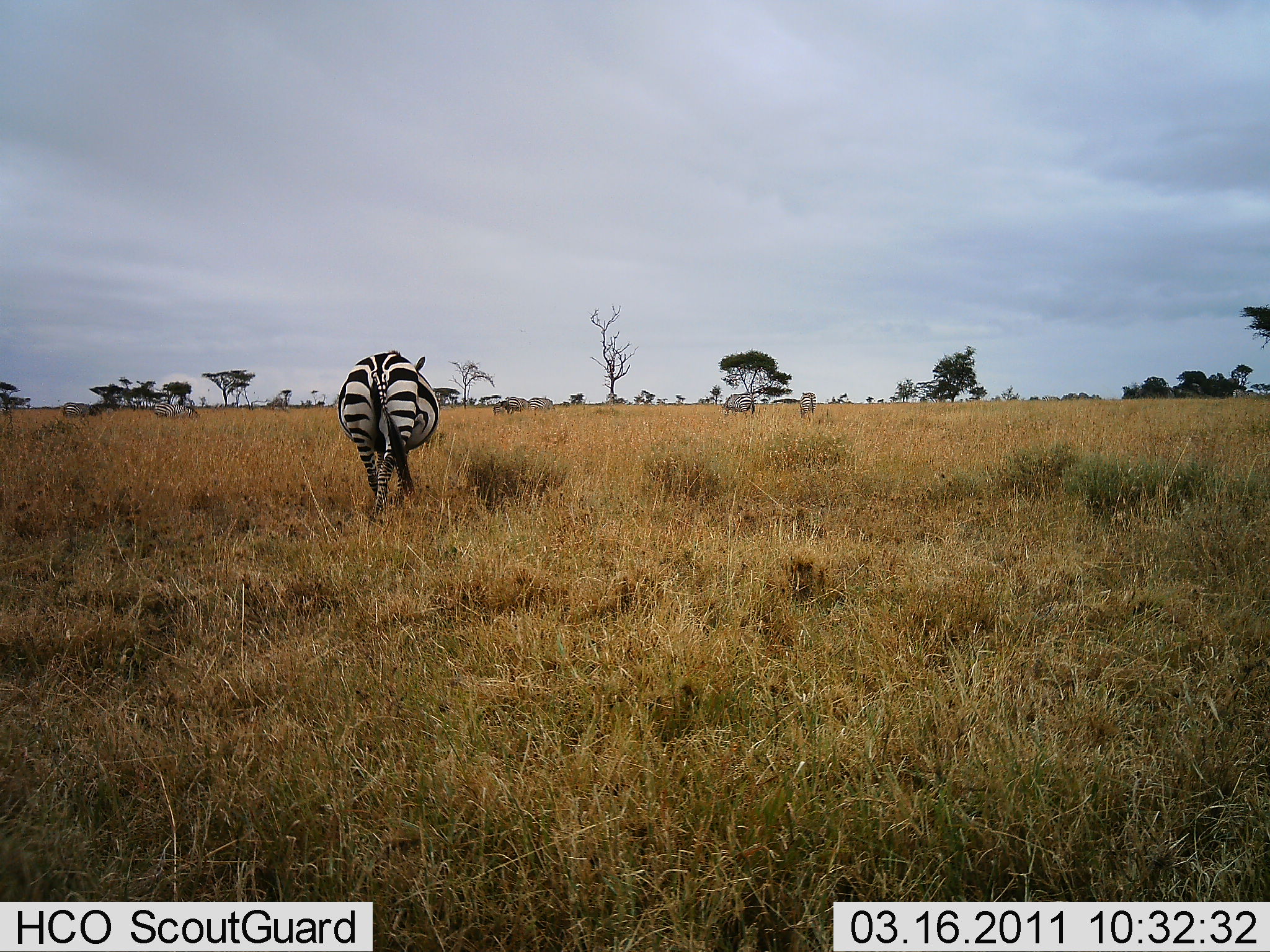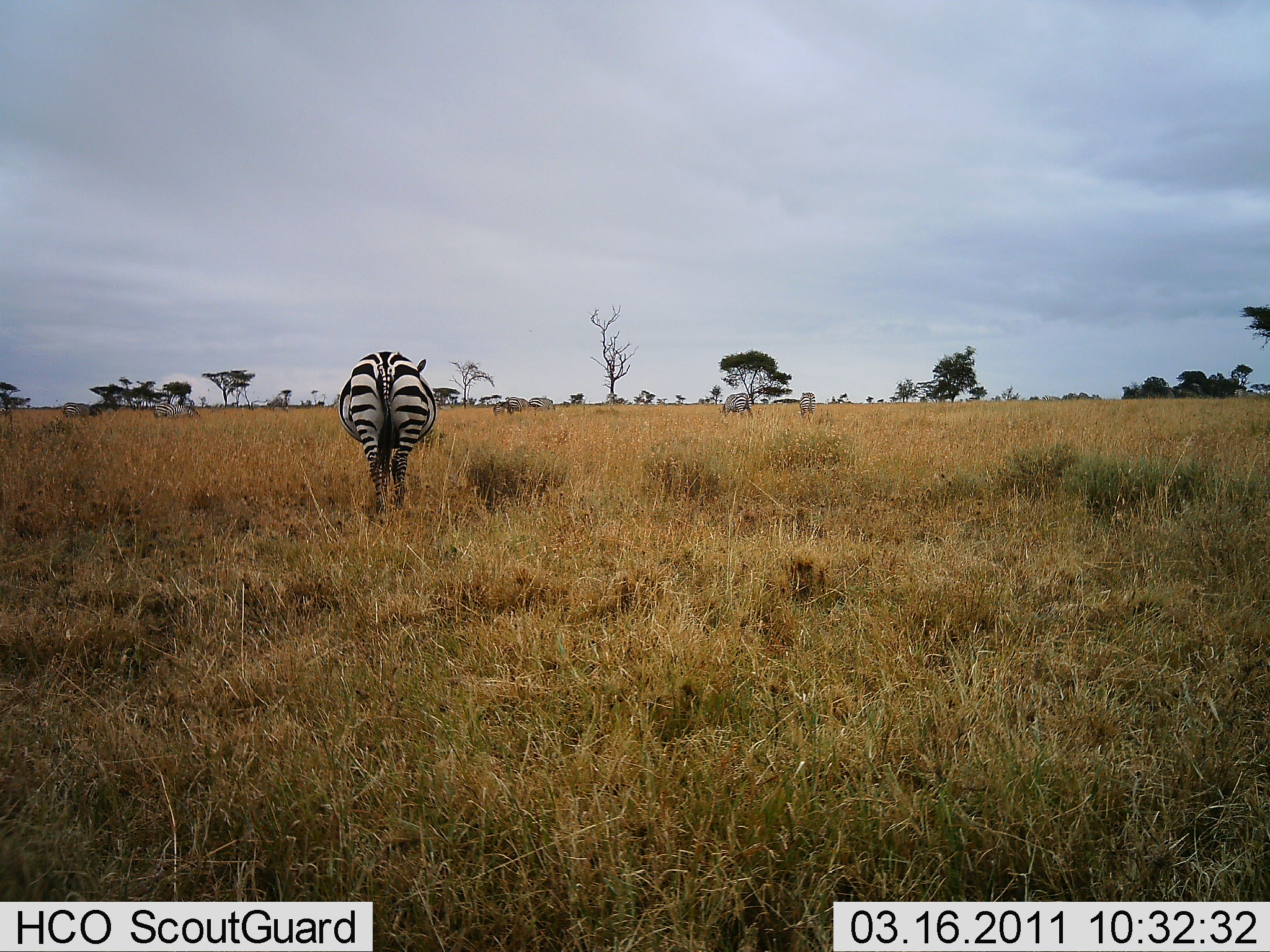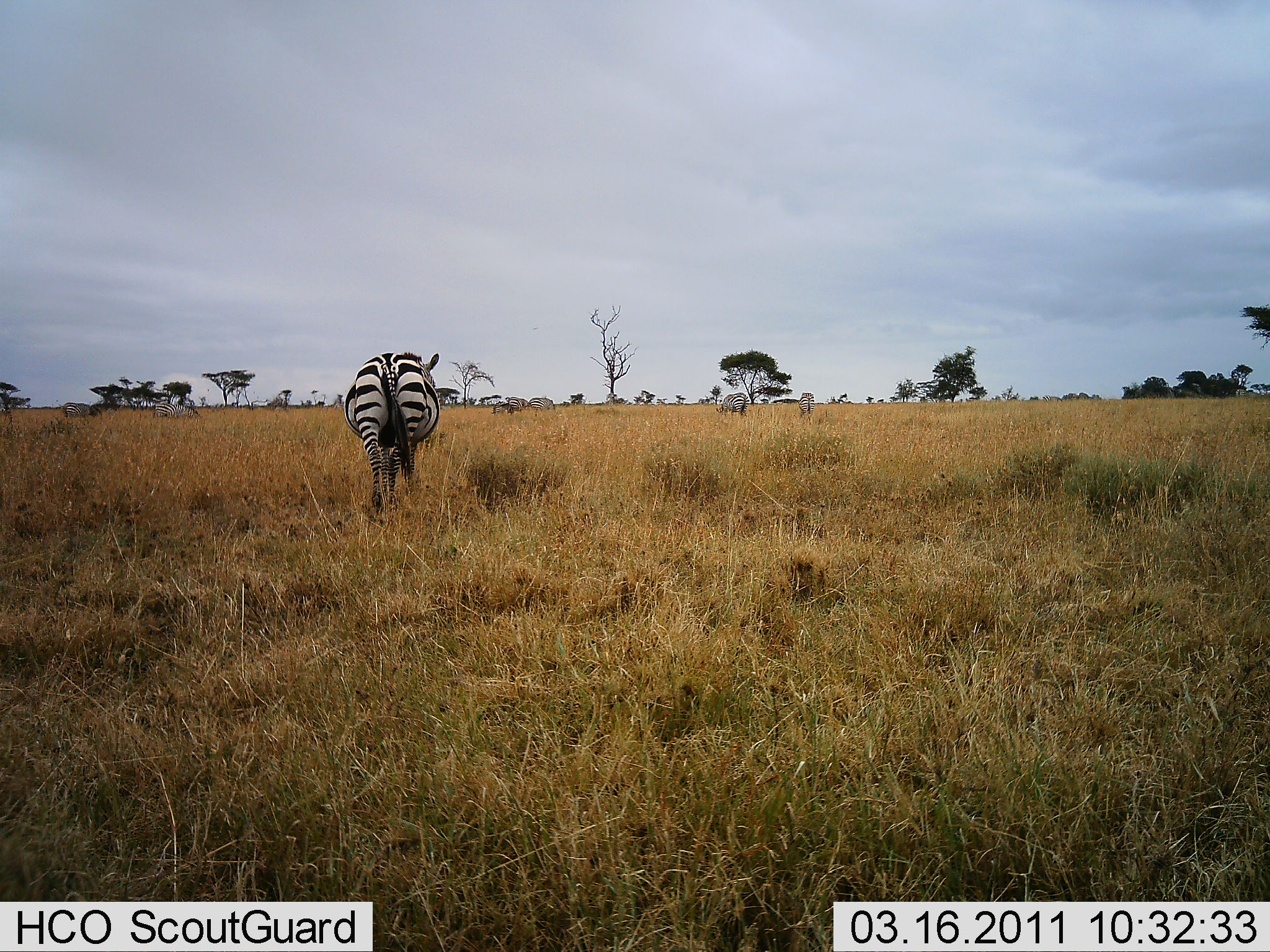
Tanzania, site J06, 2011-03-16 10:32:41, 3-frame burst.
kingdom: Animalia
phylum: Chordata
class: Mammalia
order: Perissodactyla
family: Equidae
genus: Equus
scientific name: Equus quagga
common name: plains zebra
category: zebra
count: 3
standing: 23%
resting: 0%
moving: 54%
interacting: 0%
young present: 0%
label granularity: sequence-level